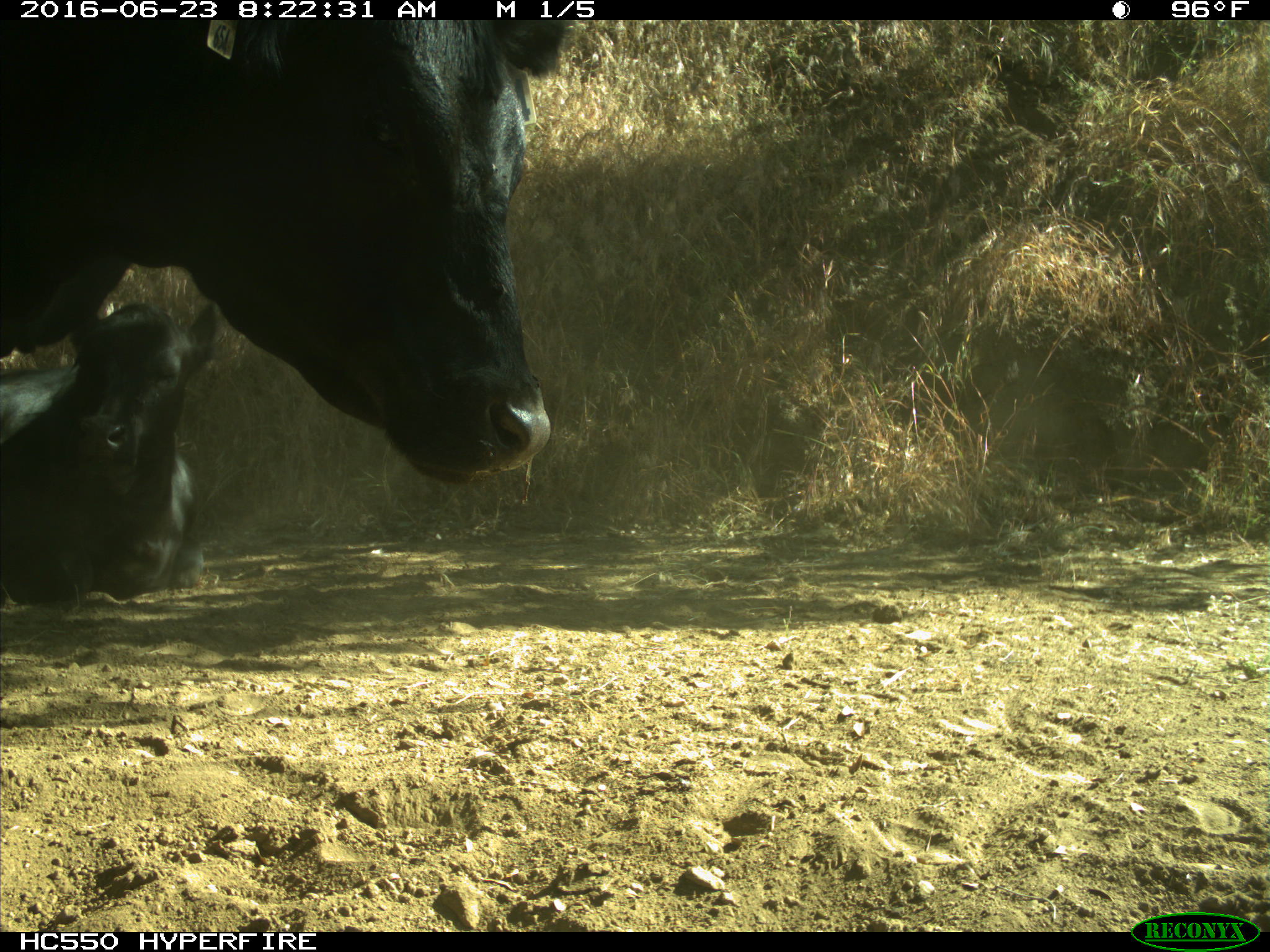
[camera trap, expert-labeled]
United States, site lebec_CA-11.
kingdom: Animalia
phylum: Chordata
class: Mammalia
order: Artiodactyla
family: Bovidae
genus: Bos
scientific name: Bos taurus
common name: domestic cow